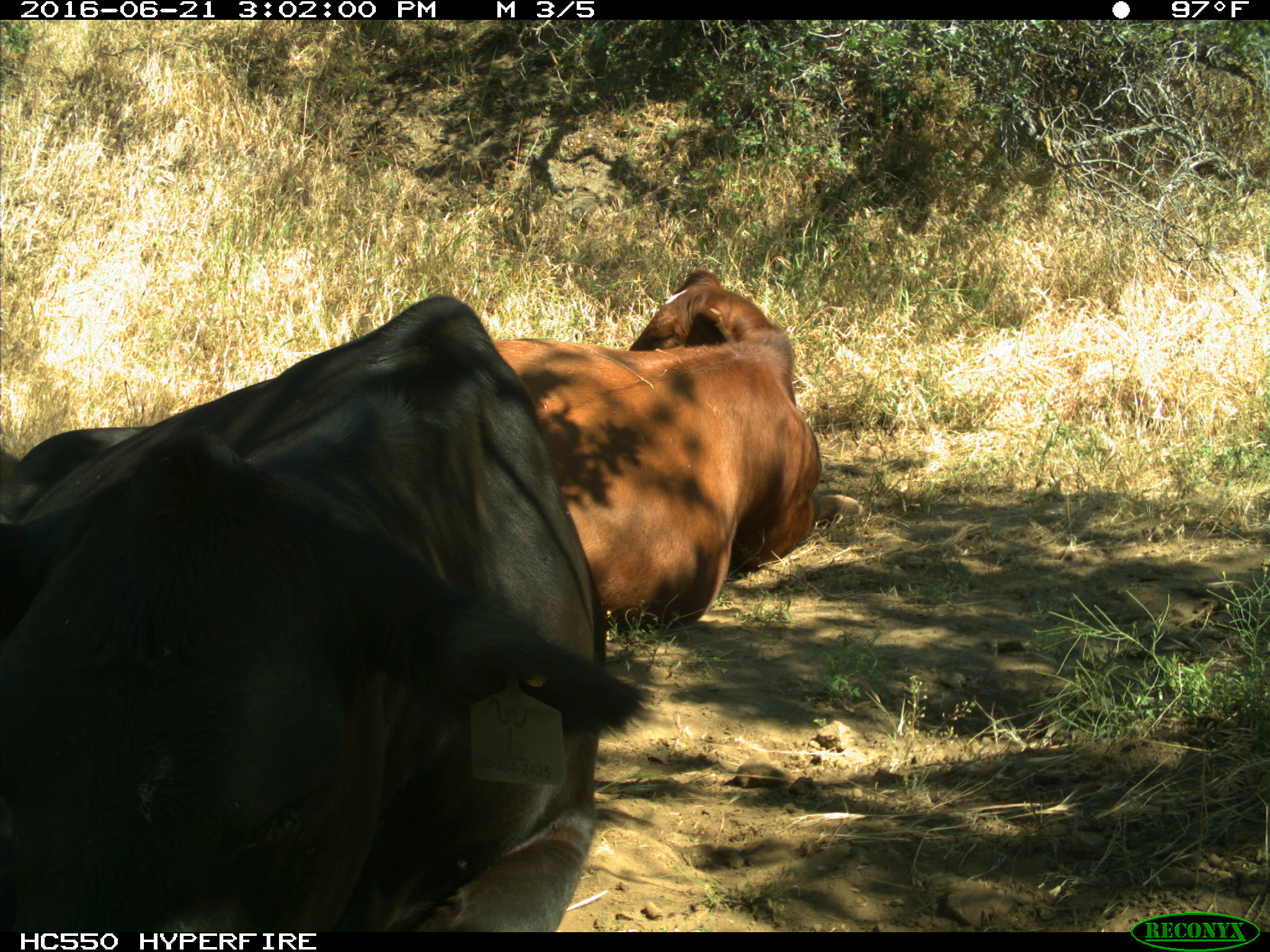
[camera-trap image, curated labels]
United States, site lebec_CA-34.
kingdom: Animalia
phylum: Chordata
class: Mammalia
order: Artiodactyla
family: Bovidae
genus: Bos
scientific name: Bos taurus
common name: domestic cow